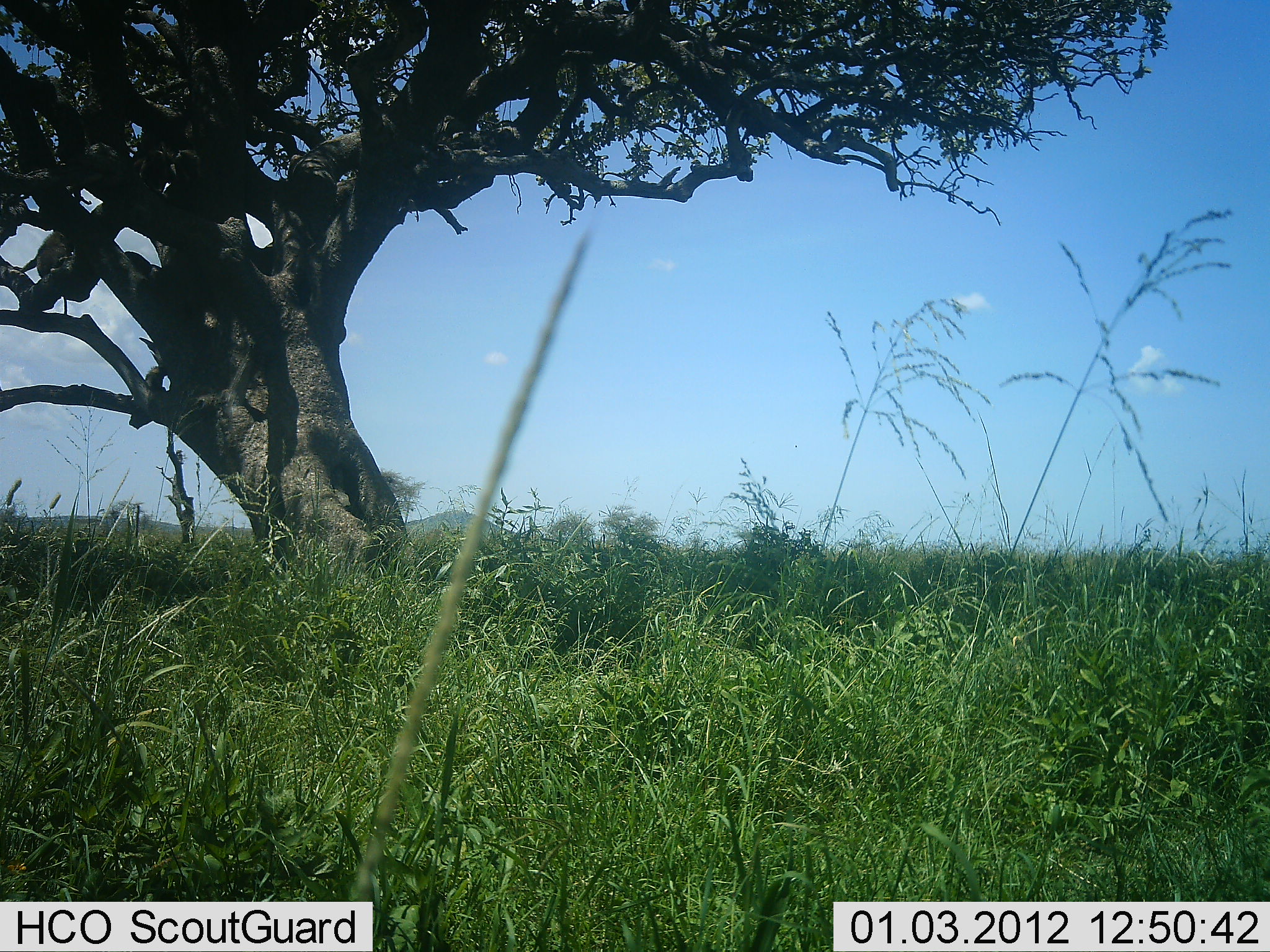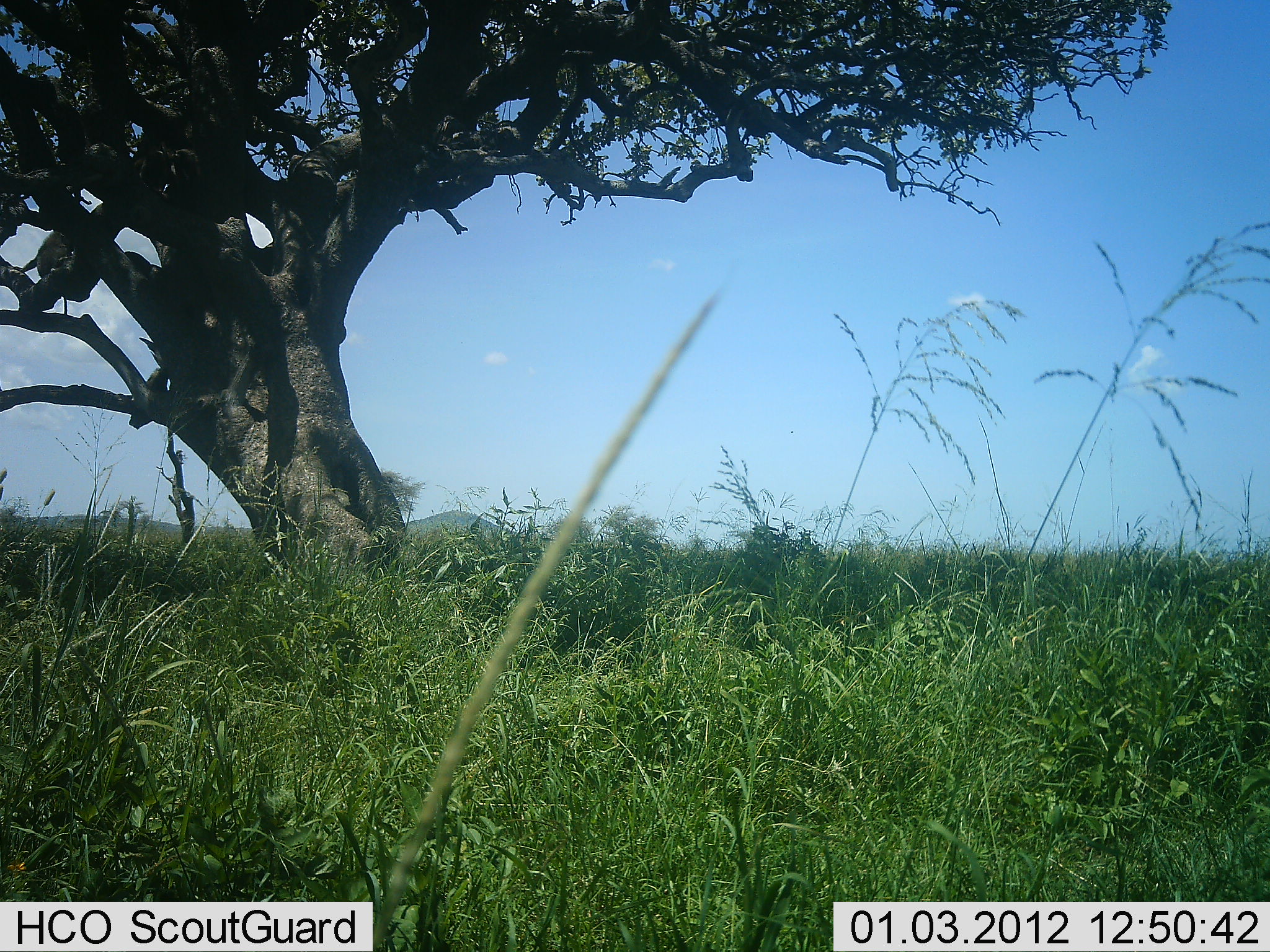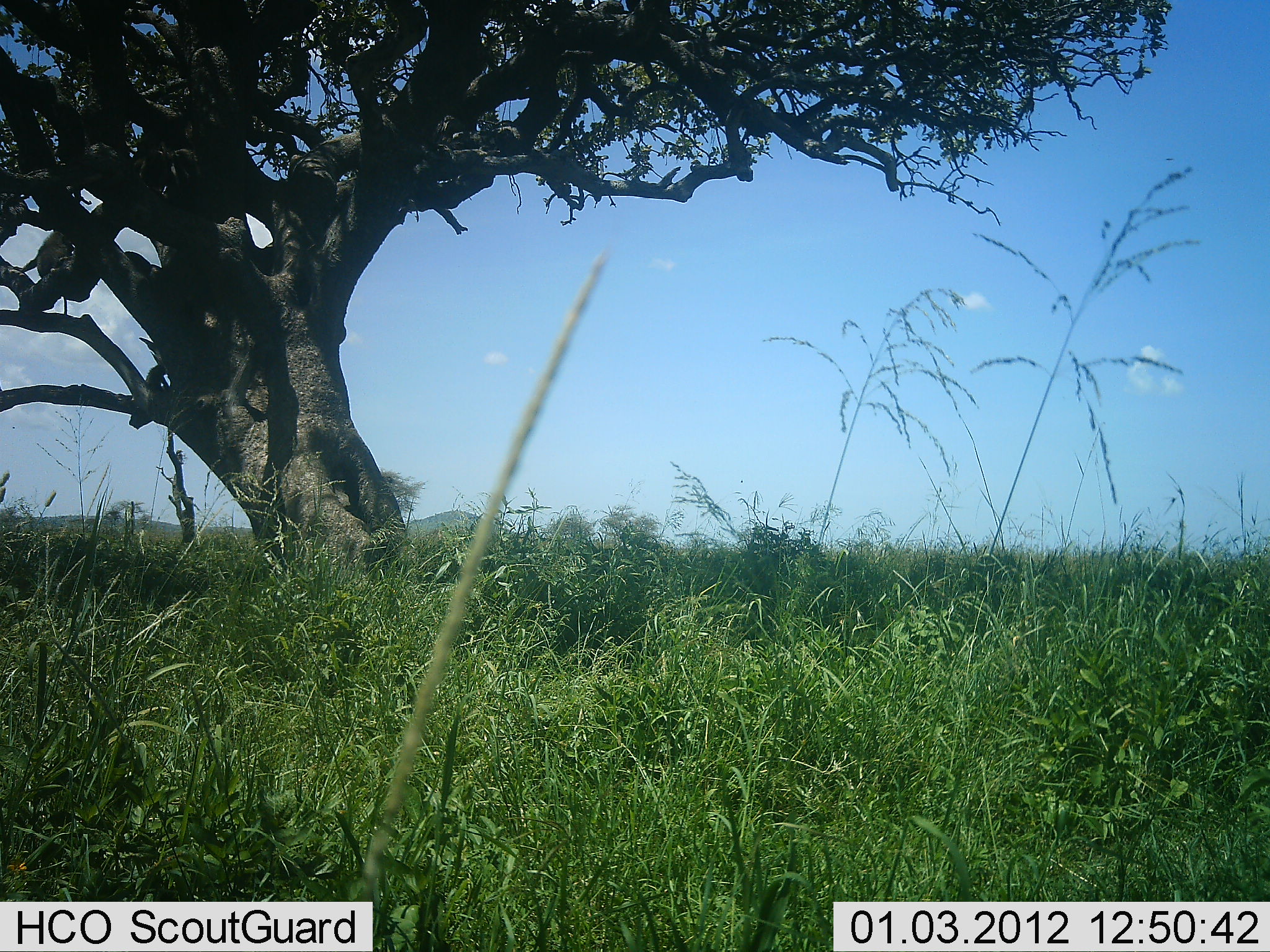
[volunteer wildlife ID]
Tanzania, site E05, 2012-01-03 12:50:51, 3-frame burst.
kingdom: Animalia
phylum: Chordata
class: Mammalia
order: Primates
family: Cercopithecidae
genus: Papio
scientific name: Papio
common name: baboon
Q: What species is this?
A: Baboon (Papio).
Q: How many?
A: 3.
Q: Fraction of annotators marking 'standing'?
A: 15%.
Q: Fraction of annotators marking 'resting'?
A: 92%.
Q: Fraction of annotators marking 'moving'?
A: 0%.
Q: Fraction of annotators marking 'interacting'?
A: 8%.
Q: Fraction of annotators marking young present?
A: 0%.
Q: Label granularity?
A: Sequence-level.